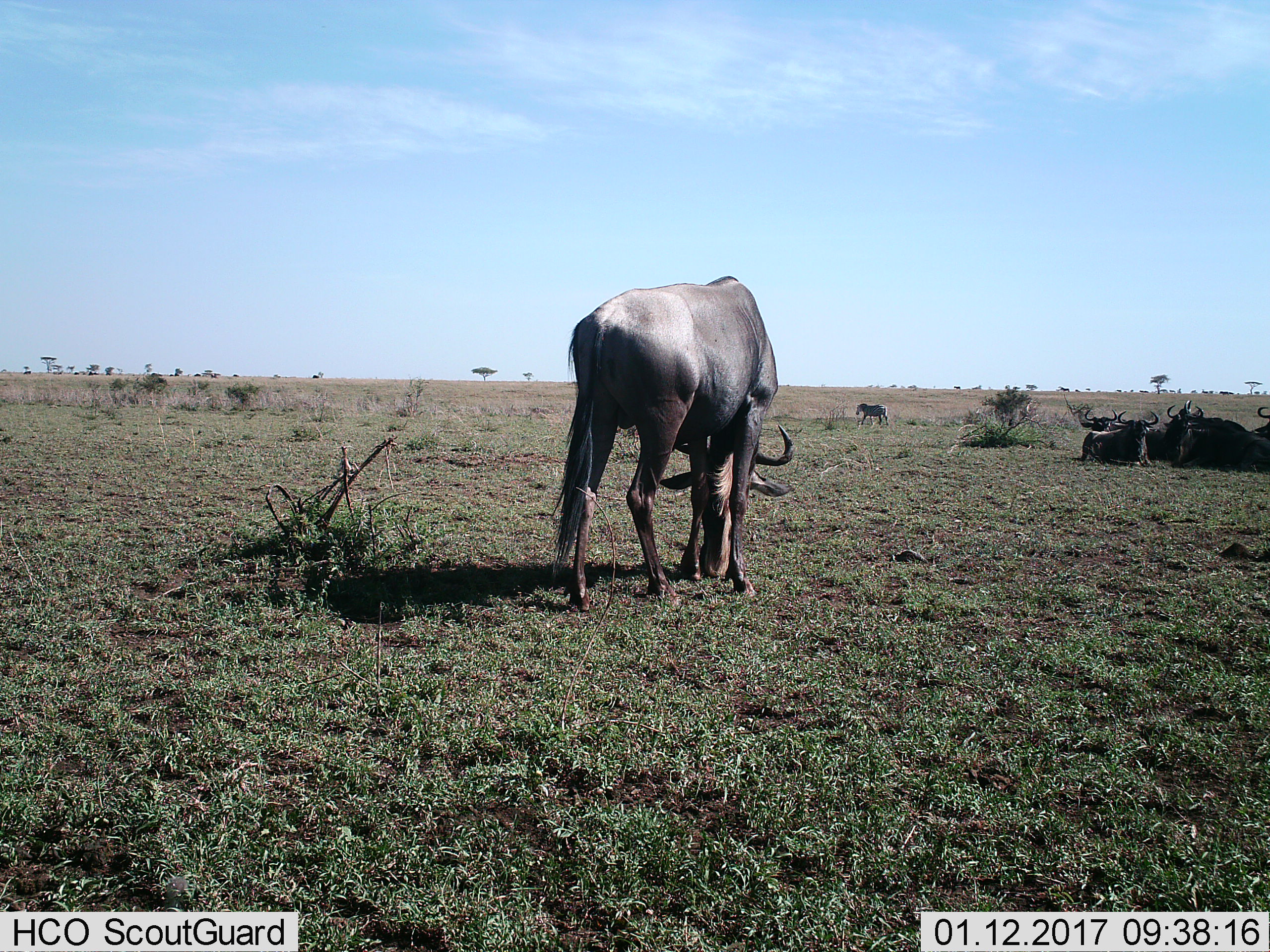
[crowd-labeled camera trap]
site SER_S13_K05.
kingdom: Animalia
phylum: Chordata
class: Mammalia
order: Artiodactyla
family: Bovidae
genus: Connochaetes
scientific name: Connochaetes taurinus taurinus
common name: blue wildebeest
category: wildebeestblue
Wildebeestblue (blue wildebeest) (Connochaetes taurinus taurinus), count 7. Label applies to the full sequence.